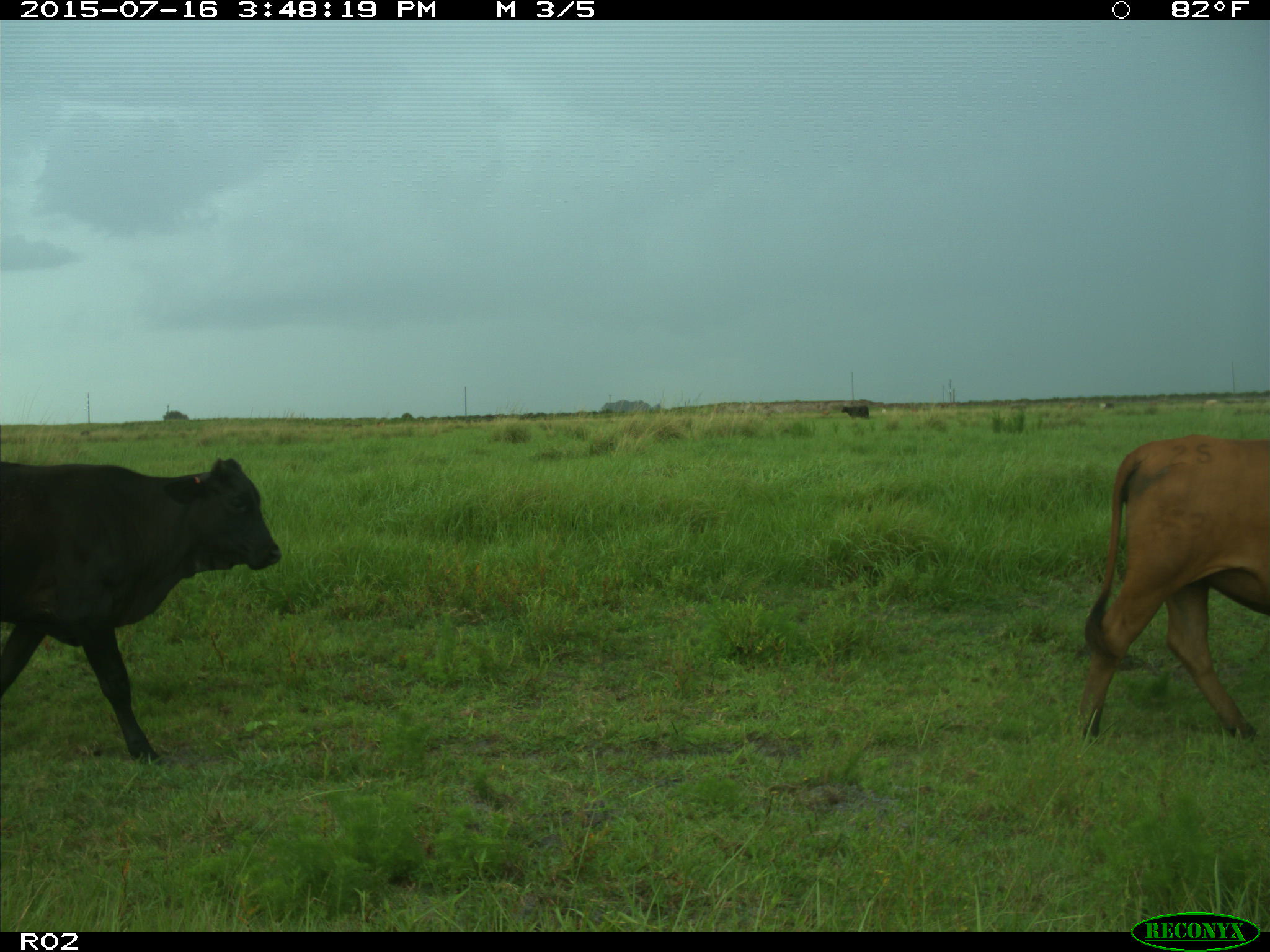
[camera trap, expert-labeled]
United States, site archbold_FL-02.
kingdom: Animalia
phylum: Chordata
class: Mammalia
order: Artiodactyla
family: Bovidae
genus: Bos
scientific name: Bos taurus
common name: domestic cow